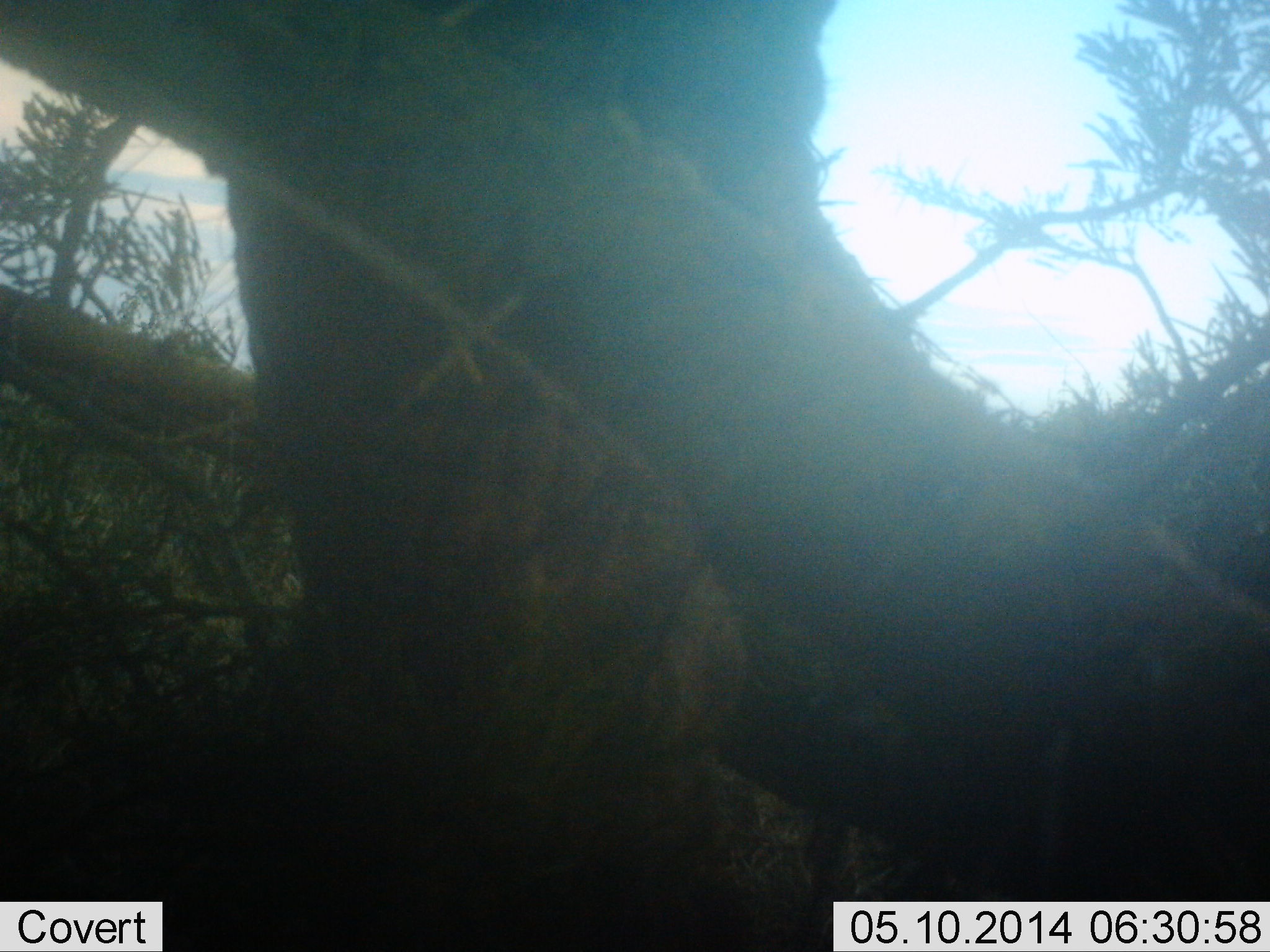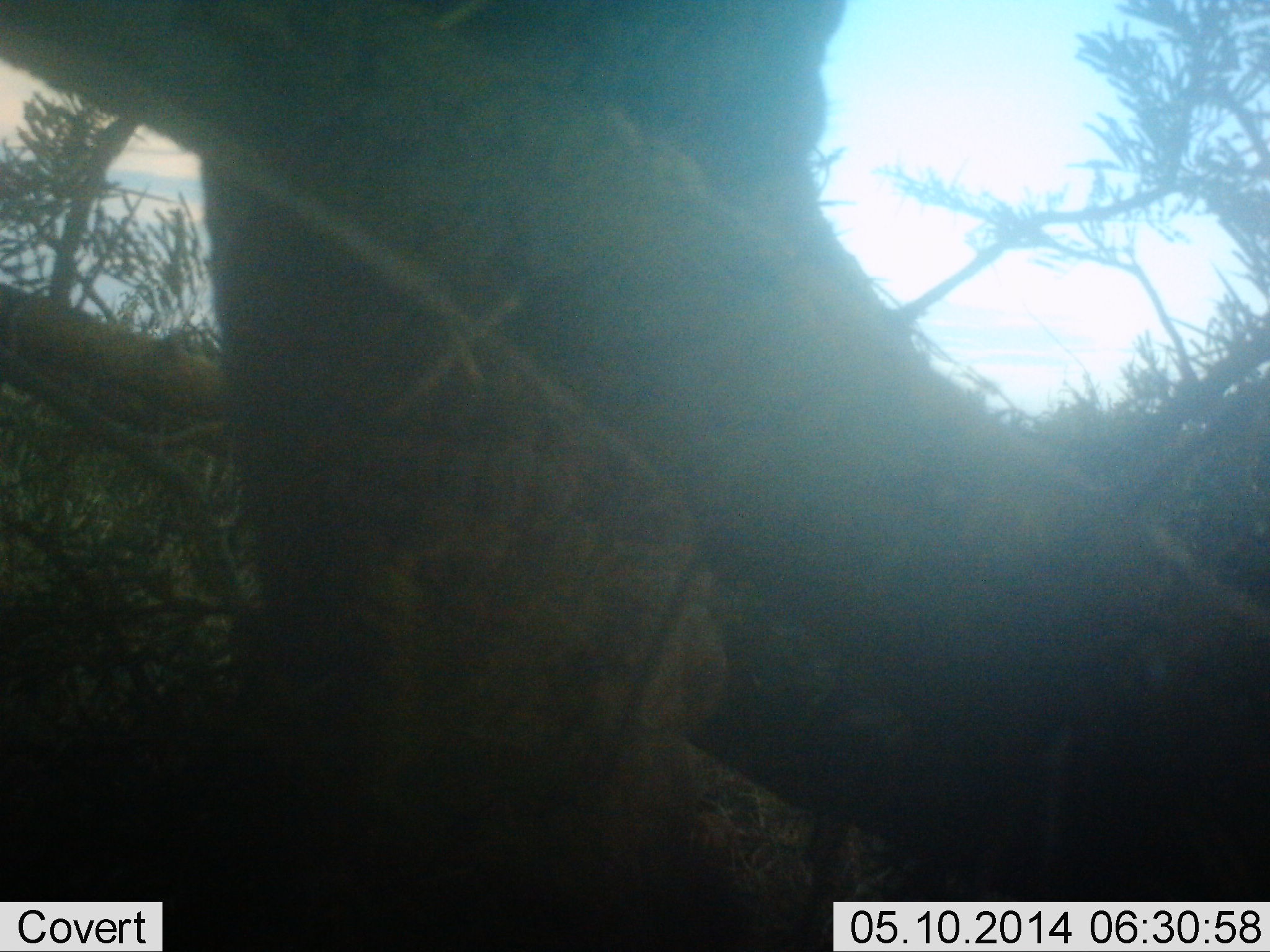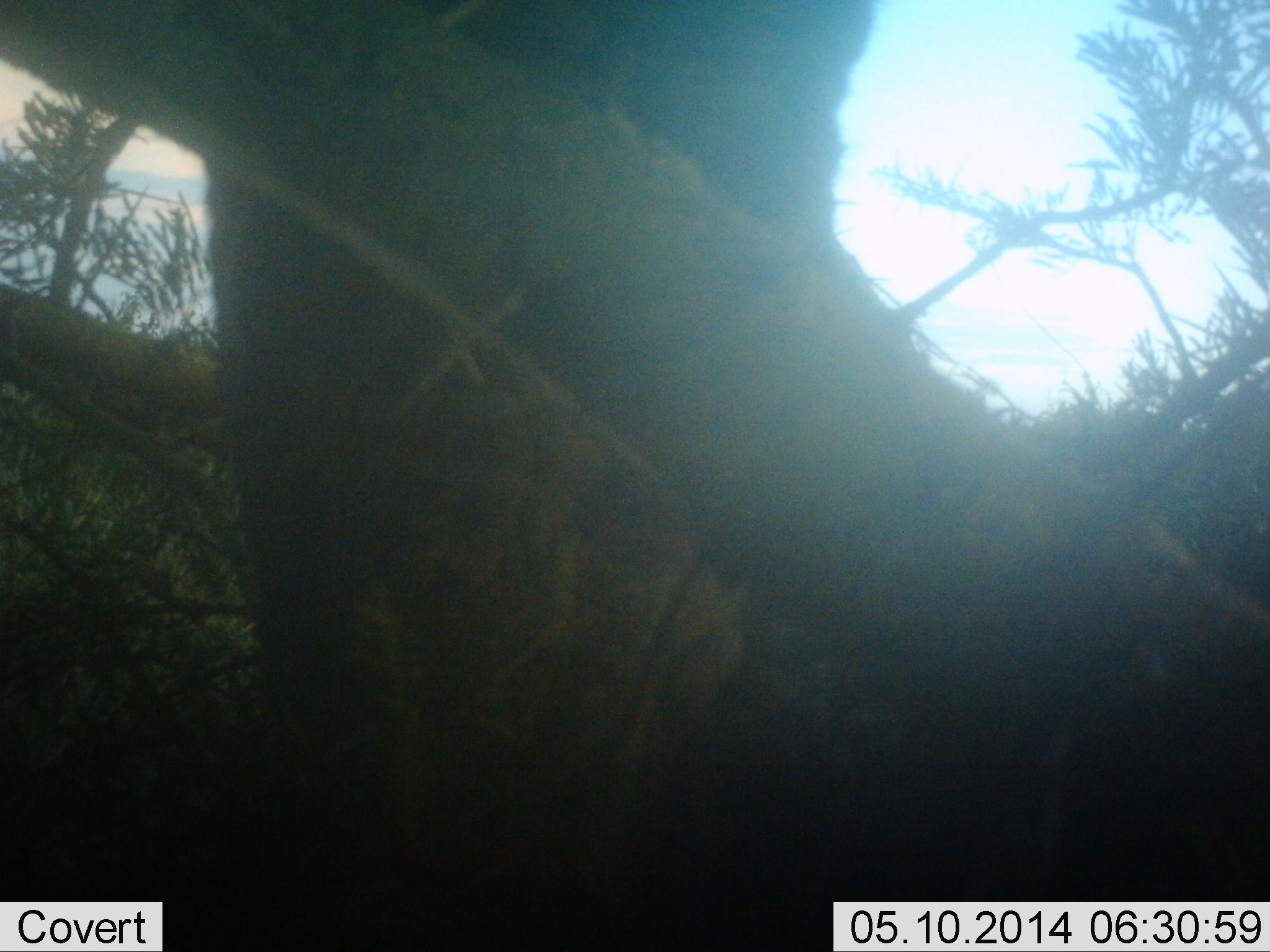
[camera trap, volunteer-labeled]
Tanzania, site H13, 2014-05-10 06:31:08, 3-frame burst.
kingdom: Animalia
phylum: Chordata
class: Mammalia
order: Proboscidea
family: Elephantidae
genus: Loxodonta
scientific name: Loxodonta africana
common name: african bush elephant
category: elephant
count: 1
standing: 60%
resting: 10%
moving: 10%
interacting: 0%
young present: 0%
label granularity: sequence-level